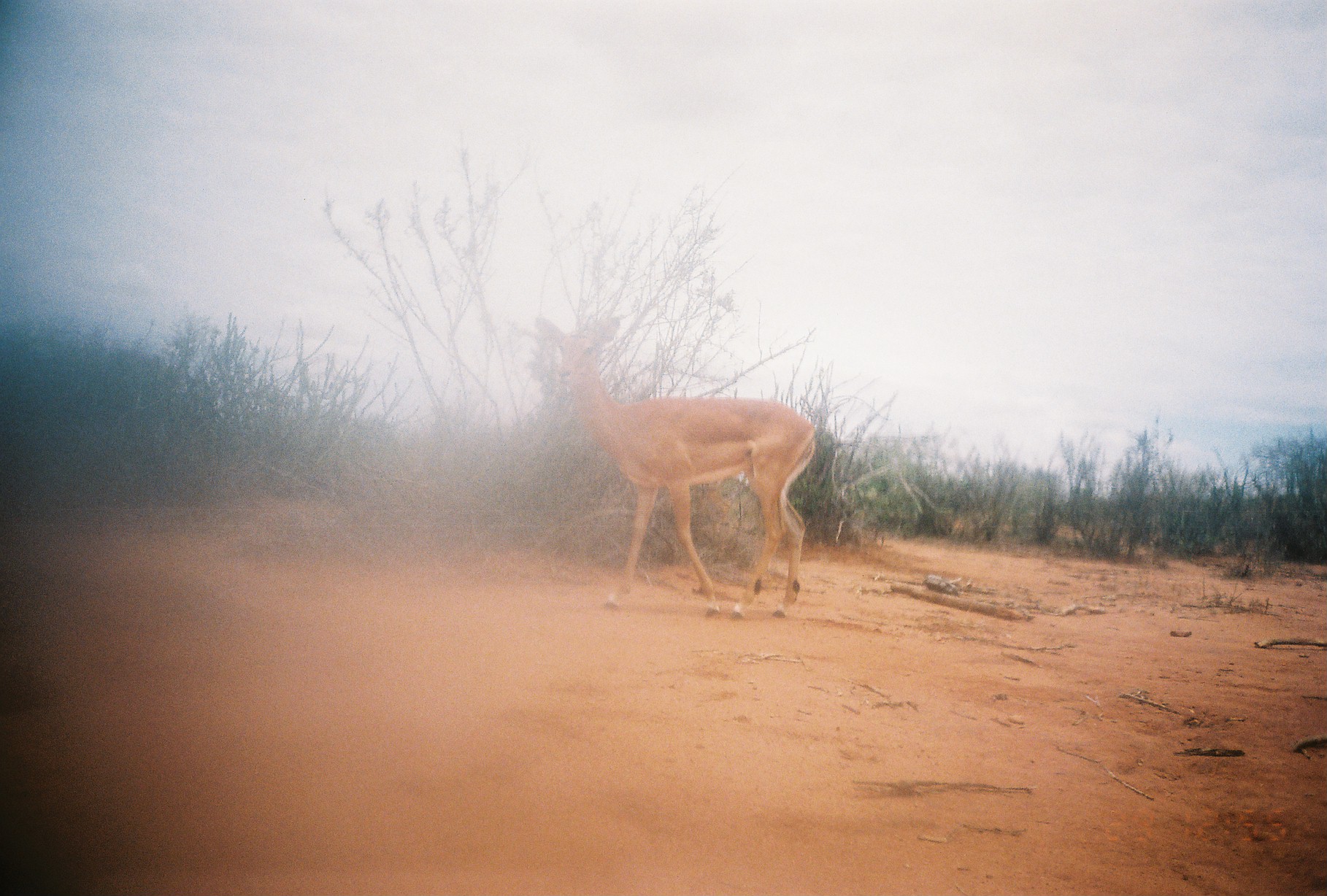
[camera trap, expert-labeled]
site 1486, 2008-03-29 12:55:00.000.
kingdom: Animalia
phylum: Chordata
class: Mammalia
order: Artiodactyla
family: Bovidae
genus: Aepyceros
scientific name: Aepyceros melampus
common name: impala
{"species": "Aepyceros melampus (impala)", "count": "1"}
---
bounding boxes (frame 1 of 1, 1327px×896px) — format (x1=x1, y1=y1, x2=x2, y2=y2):
aepyceros melampus: (x1=532, y1=312, x2=816, y2=619)